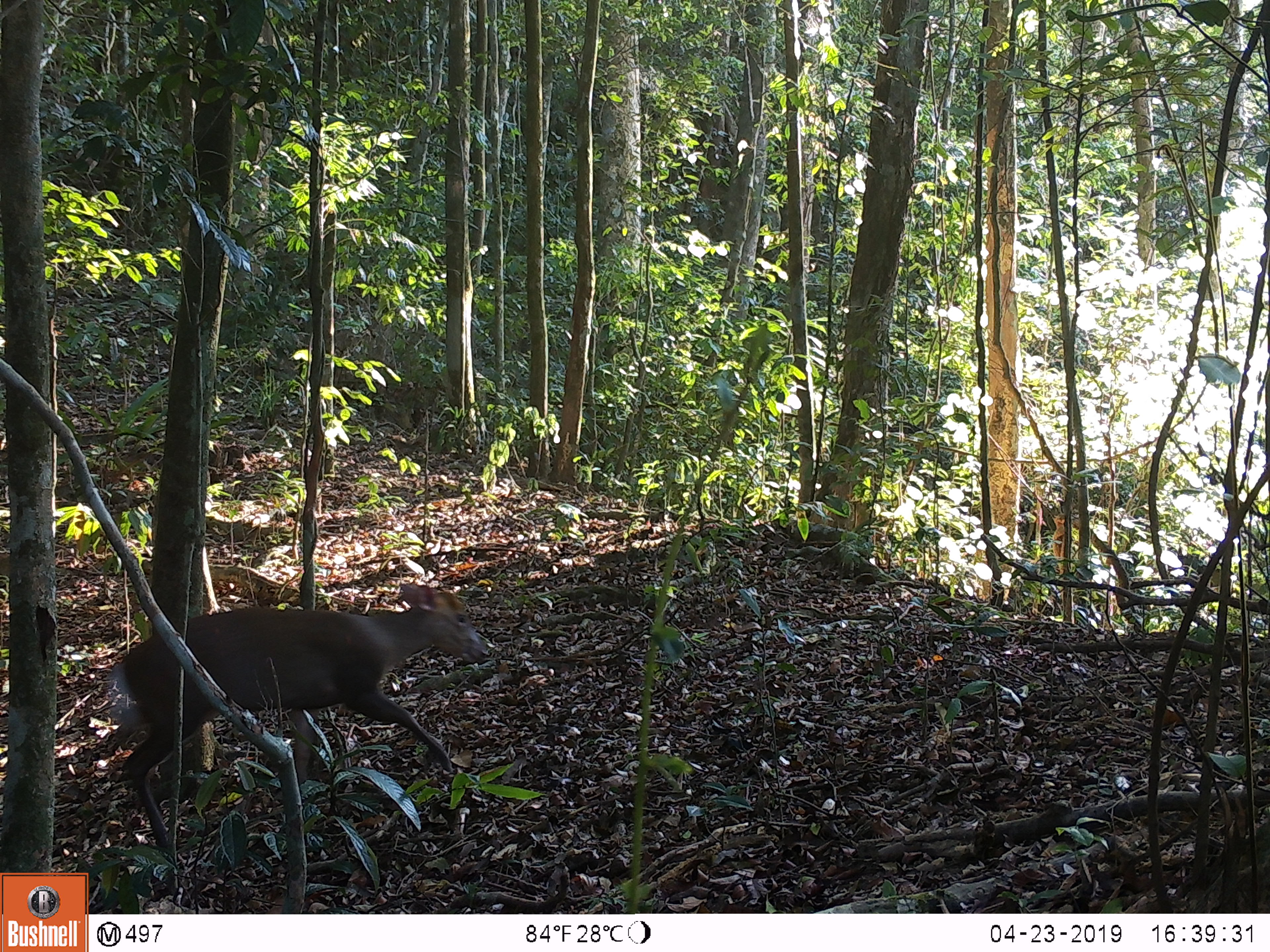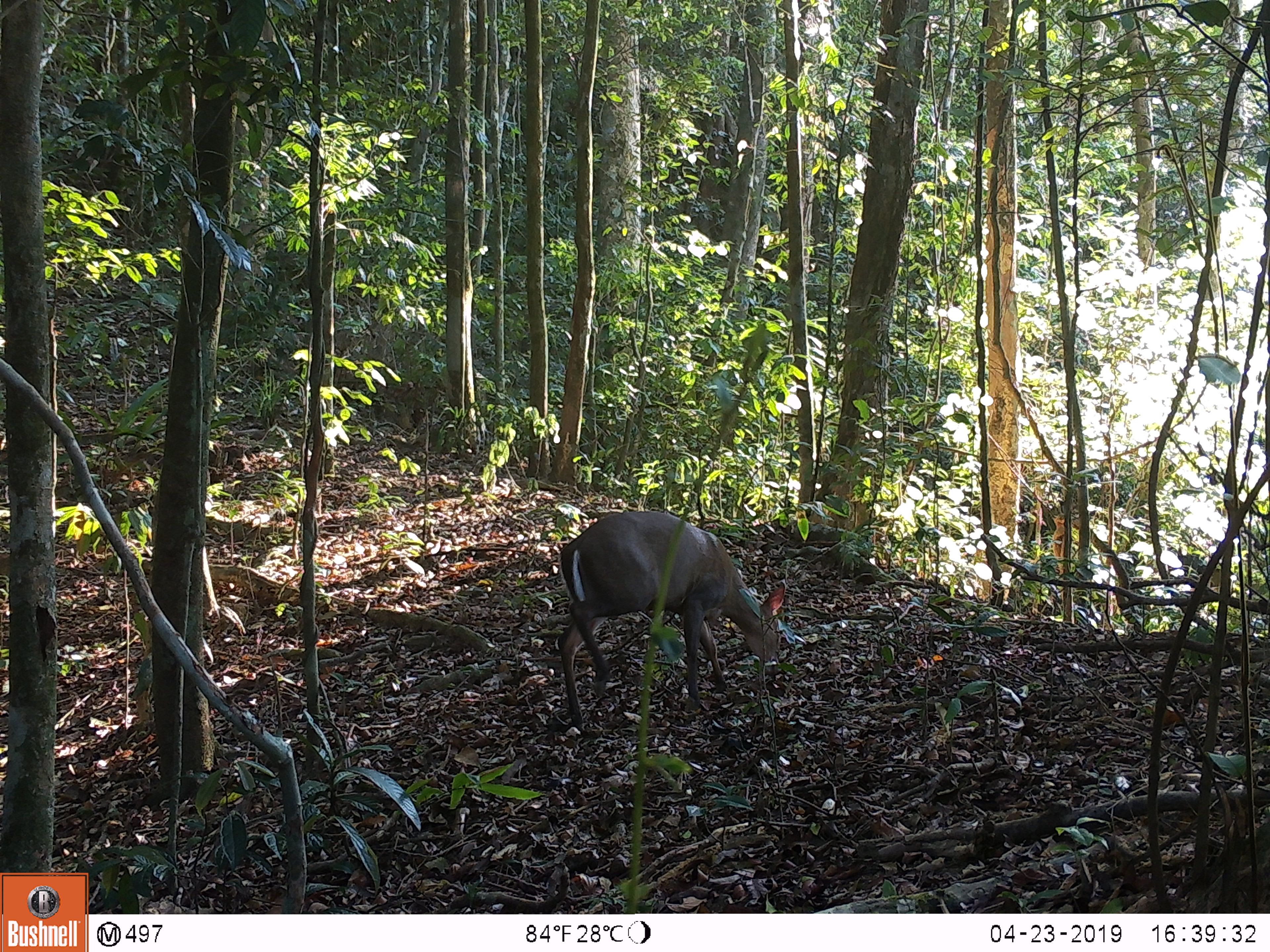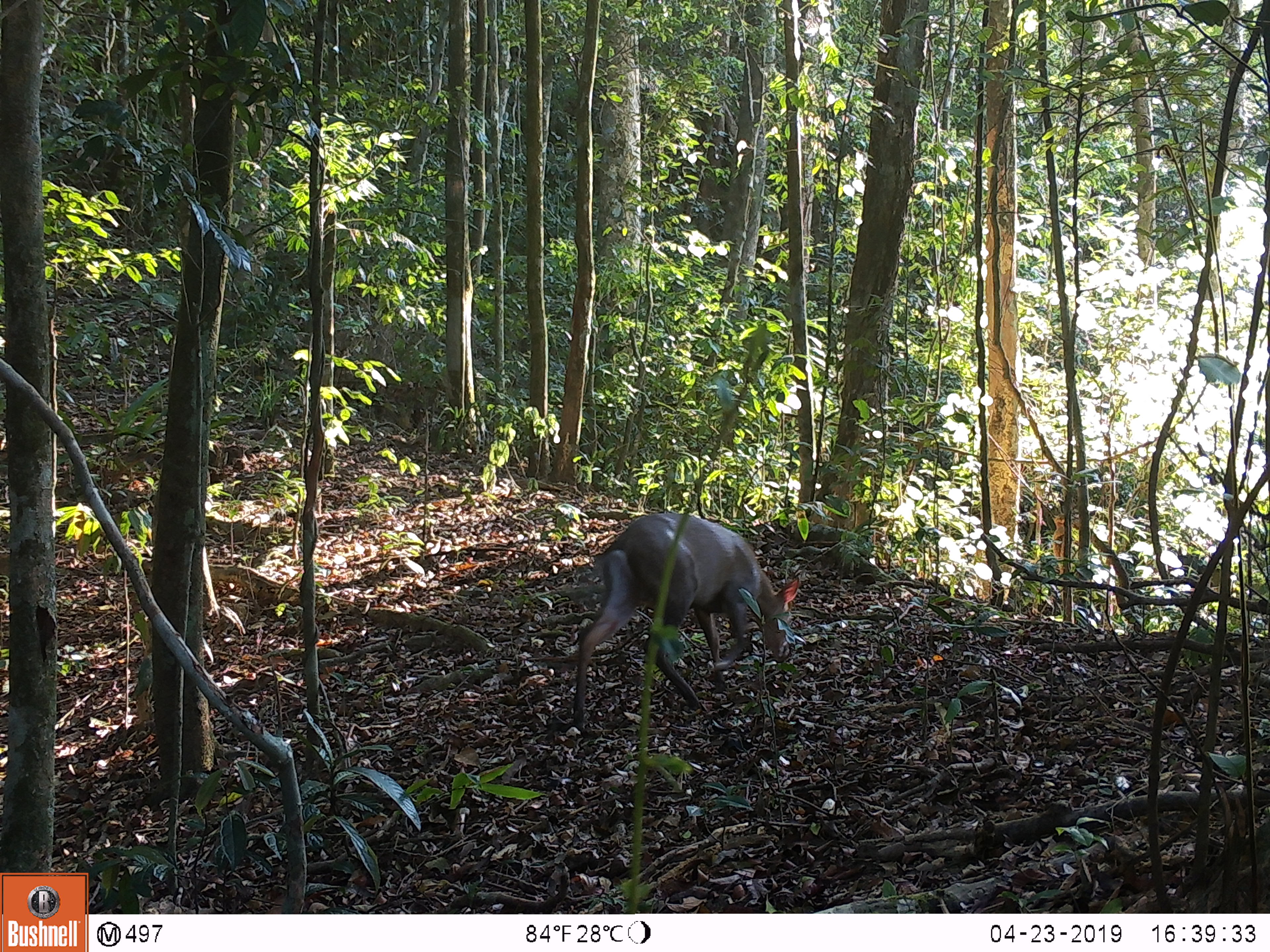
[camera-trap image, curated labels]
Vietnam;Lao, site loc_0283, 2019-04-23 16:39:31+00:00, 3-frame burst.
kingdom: Animalia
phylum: Chordata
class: Mammalia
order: Artiodactyla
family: Cervidae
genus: Muntiacus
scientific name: Muntiacus rooseveltorum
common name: roosevelt's muntjac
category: roosevelts muntjac group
Roosevelts muntjac group (roosevelt's muntjac) (Muntiacus rooseveltorum). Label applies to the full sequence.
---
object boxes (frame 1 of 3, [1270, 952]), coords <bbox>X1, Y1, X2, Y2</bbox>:
roosevelts muntjac group: <bbox>109, 582, 489, 847</bbox>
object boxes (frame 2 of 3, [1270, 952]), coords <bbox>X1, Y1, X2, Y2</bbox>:
roosevelts muntjac group: <bbox>557, 511, 786, 731</bbox>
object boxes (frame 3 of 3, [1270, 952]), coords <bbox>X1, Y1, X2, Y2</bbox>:
roosevelts muntjac group: <bbox>573, 513, 799, 731</bbox>